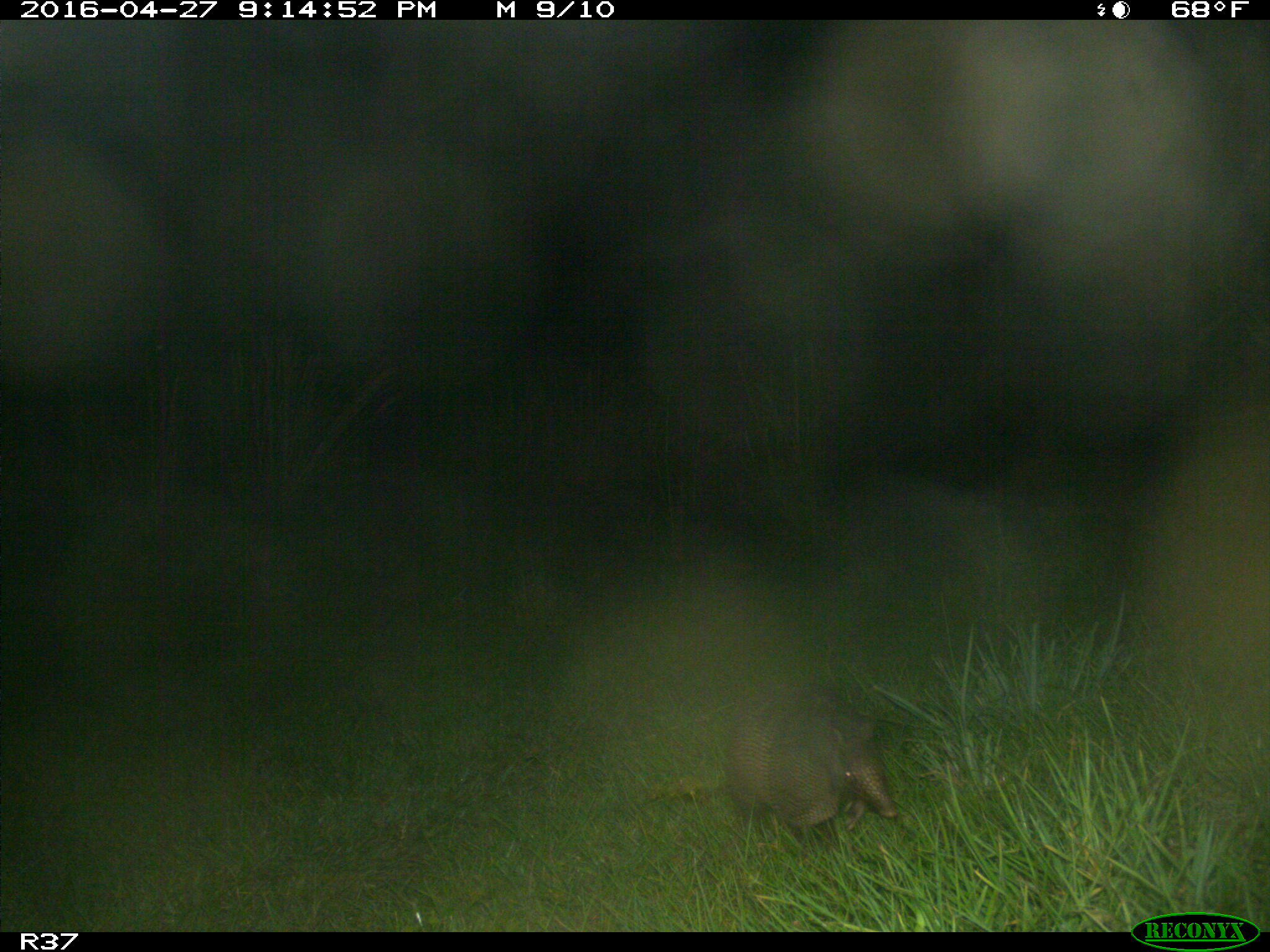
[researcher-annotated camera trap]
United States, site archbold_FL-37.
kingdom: Animalia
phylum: Chordata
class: Mammalia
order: Cingulata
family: Dasypodidae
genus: Dasypus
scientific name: Dasypus novemcinctus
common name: nine-banded armadillo